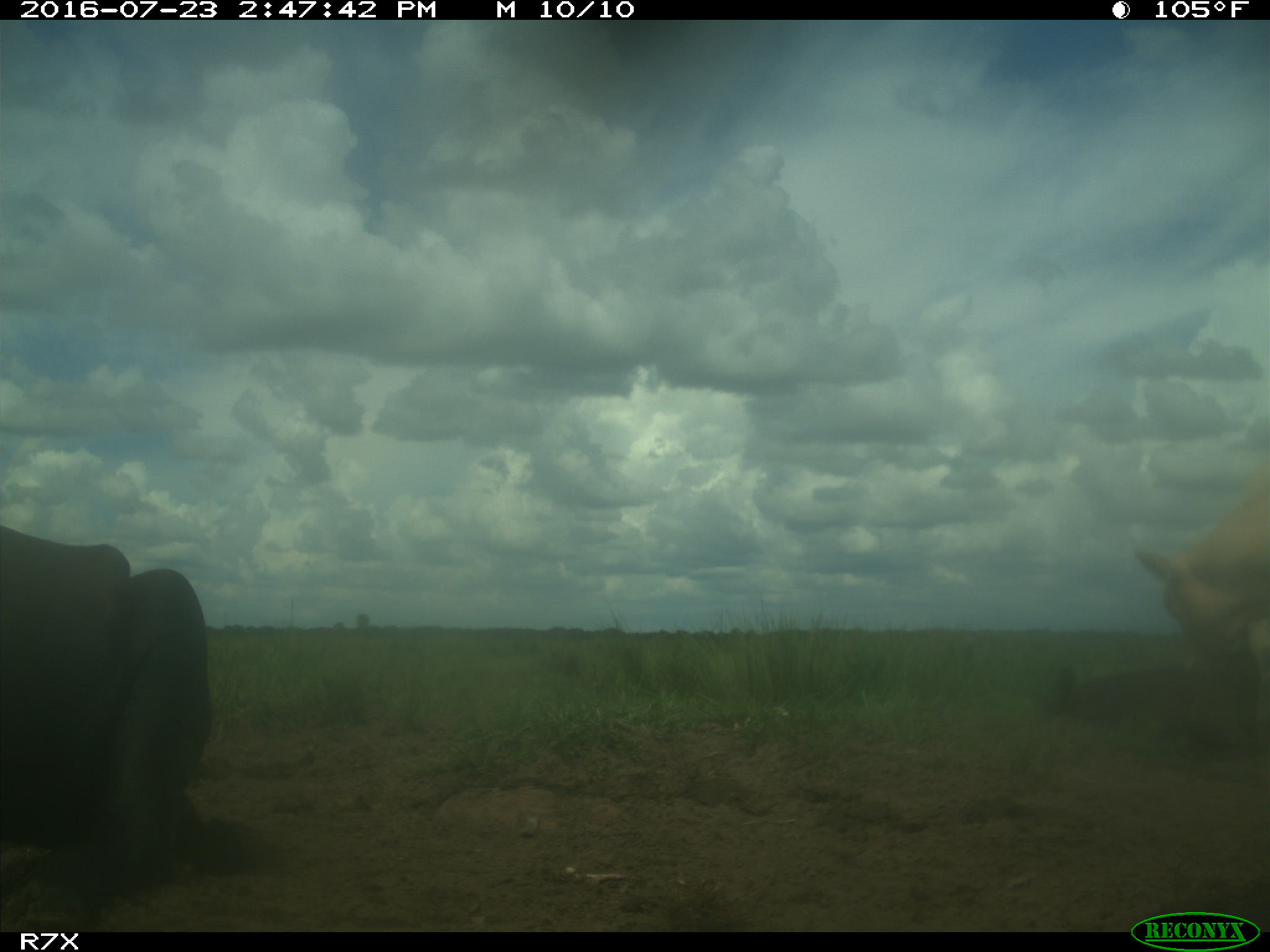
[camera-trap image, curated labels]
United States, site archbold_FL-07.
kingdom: Animalia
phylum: Chordata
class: Mammalia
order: Artiodactyla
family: Bovidae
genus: Bos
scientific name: Bos taurus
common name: domestic cow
Bos taurus (domestic cow).